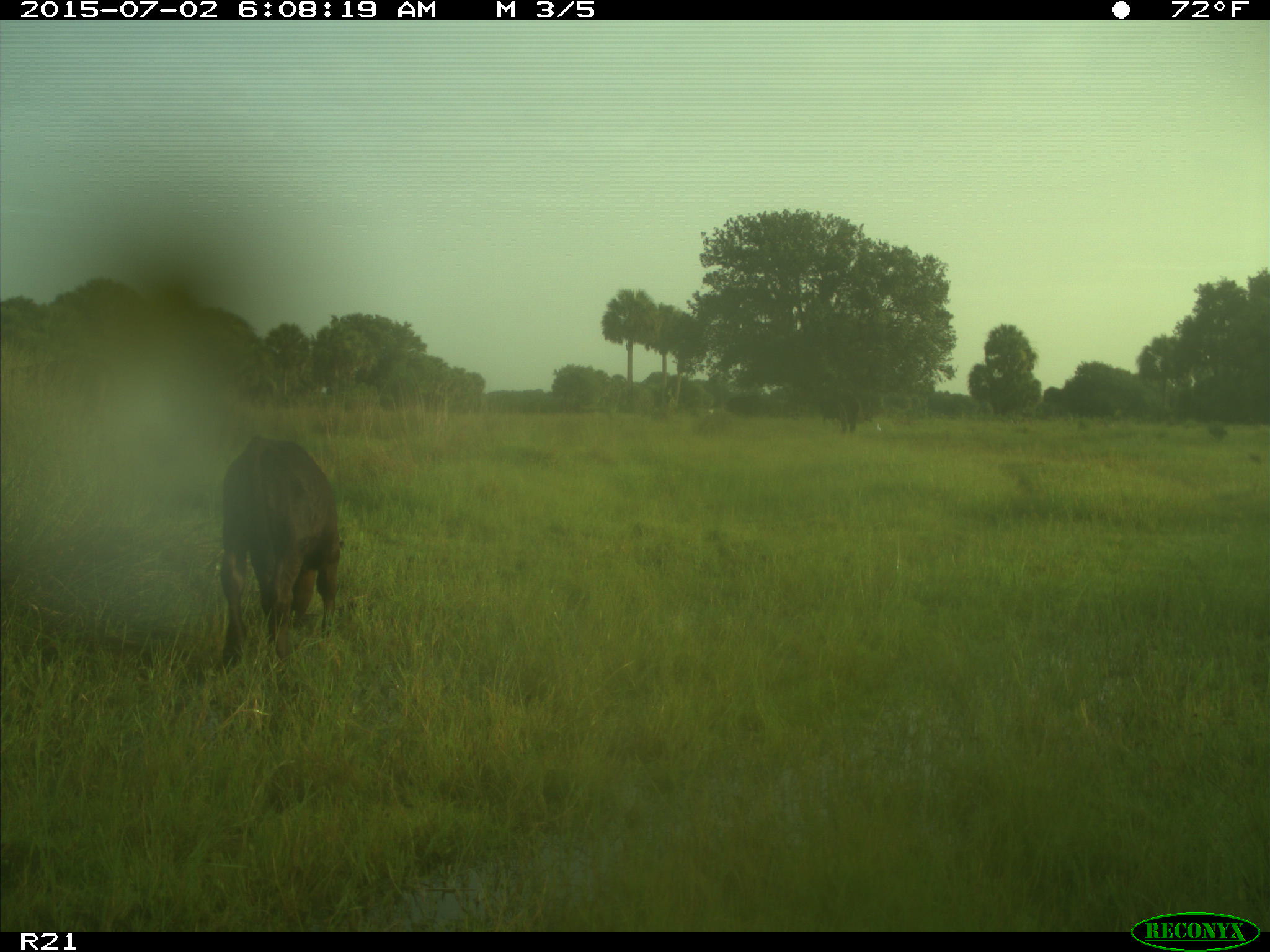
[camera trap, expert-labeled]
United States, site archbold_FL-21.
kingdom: Animalia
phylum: Chordata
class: Mammalia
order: Artiodactyla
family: Bovidae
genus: Bos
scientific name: Bos taurus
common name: domestic cow